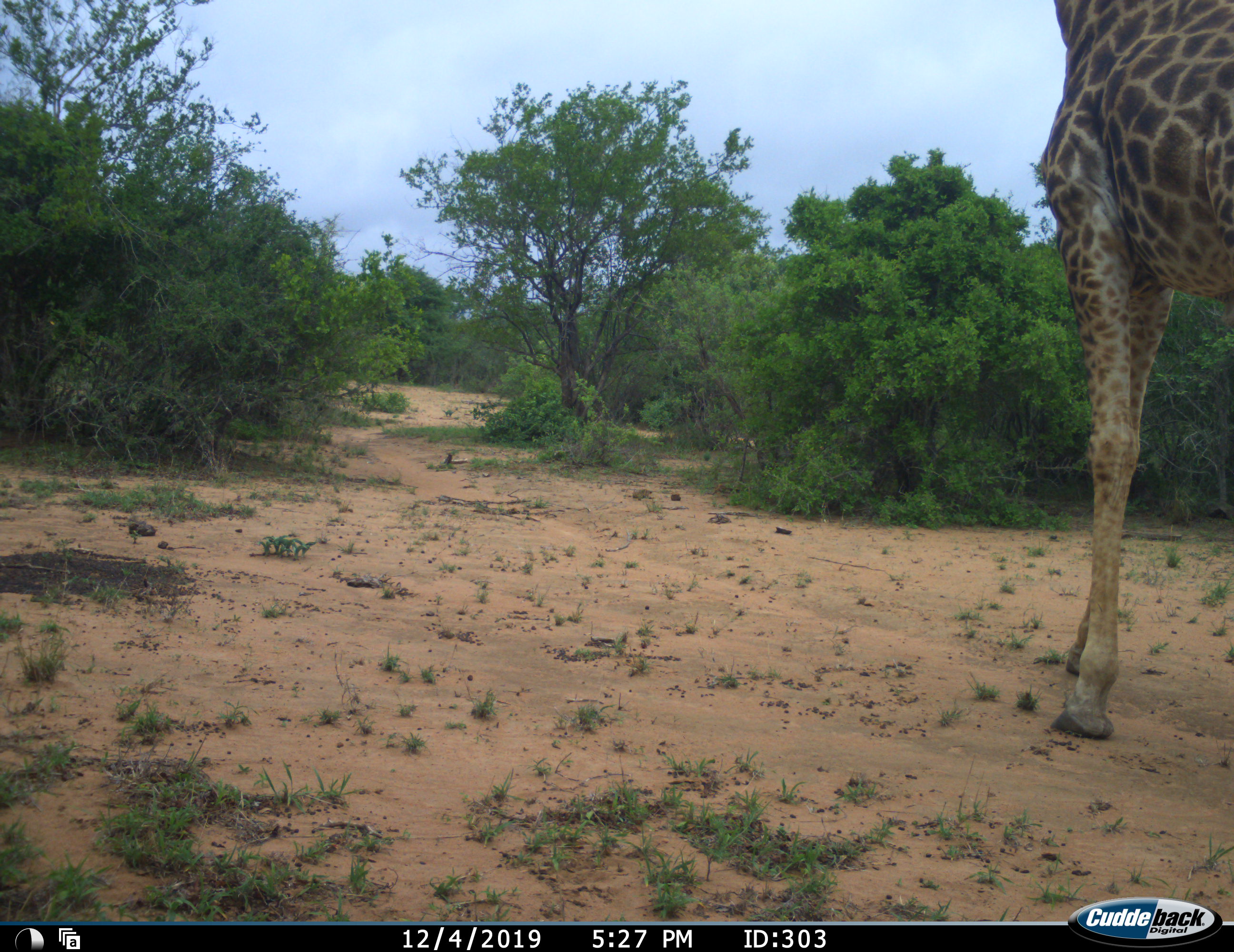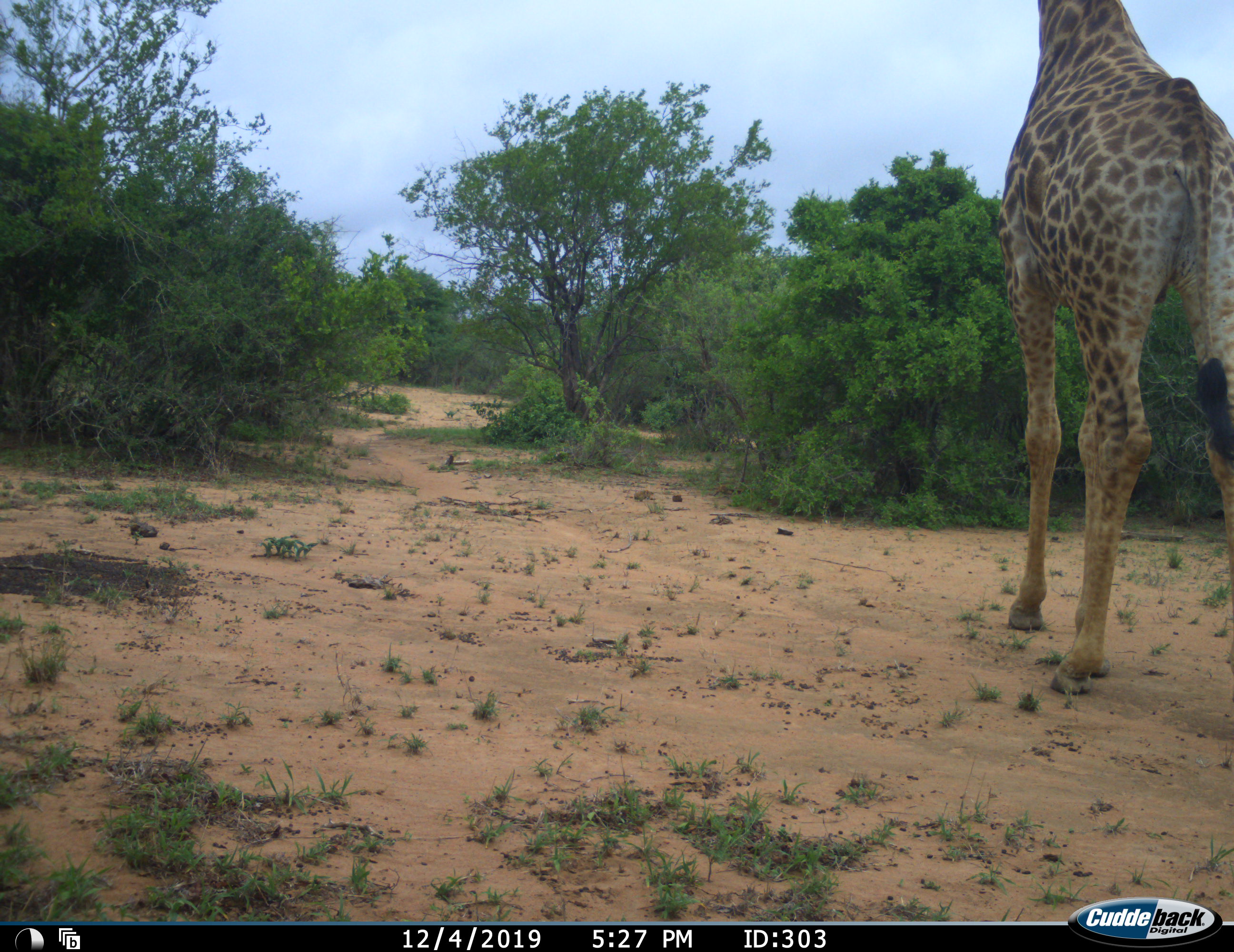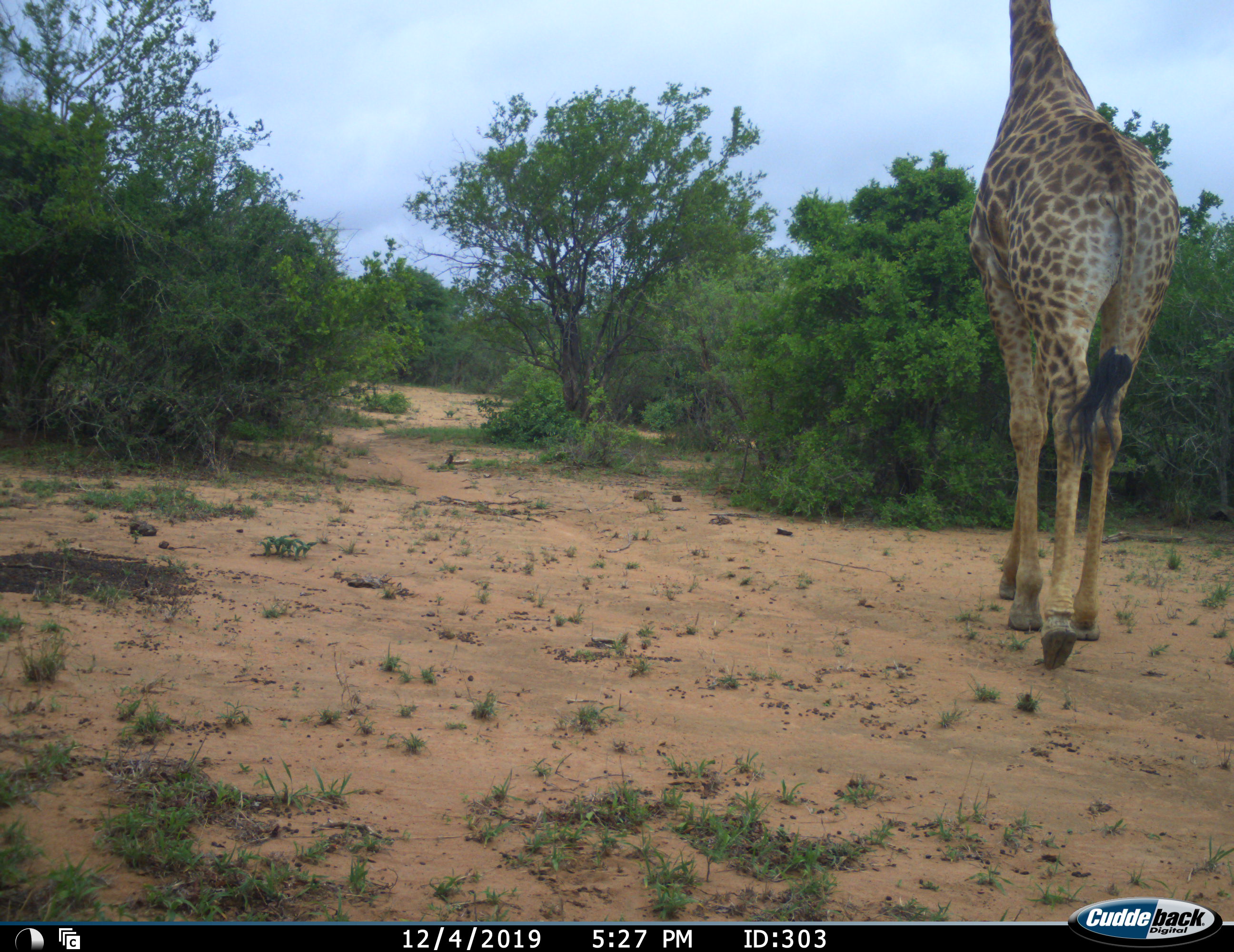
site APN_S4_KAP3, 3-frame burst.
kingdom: Animalia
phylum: Chordata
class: Mammalia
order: Artiodactyla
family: Giraffidae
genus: Giraffa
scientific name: Giraffa camelopardalis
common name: giraffe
Giraffe (Giraffa camelopardalis), count 1. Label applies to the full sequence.